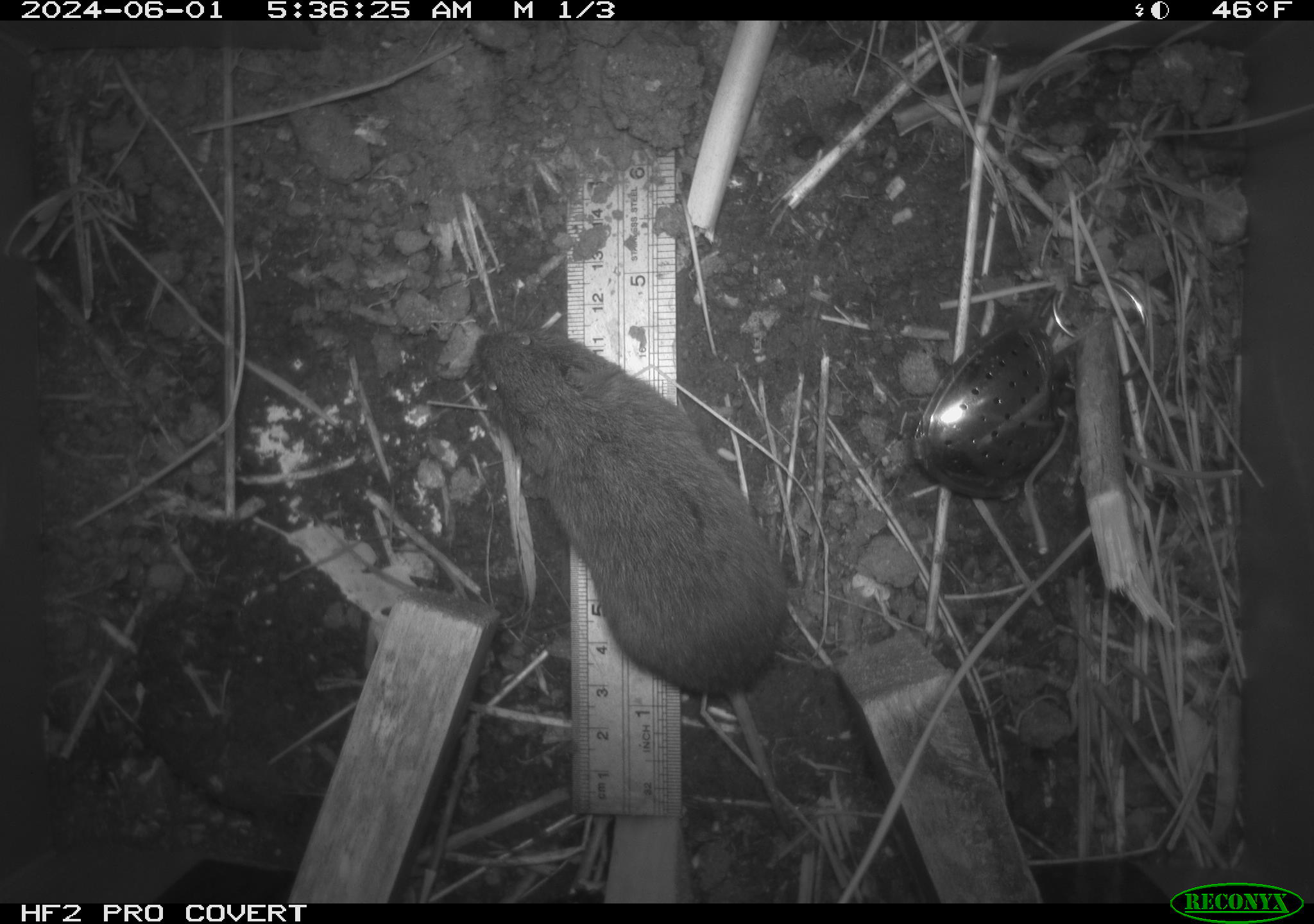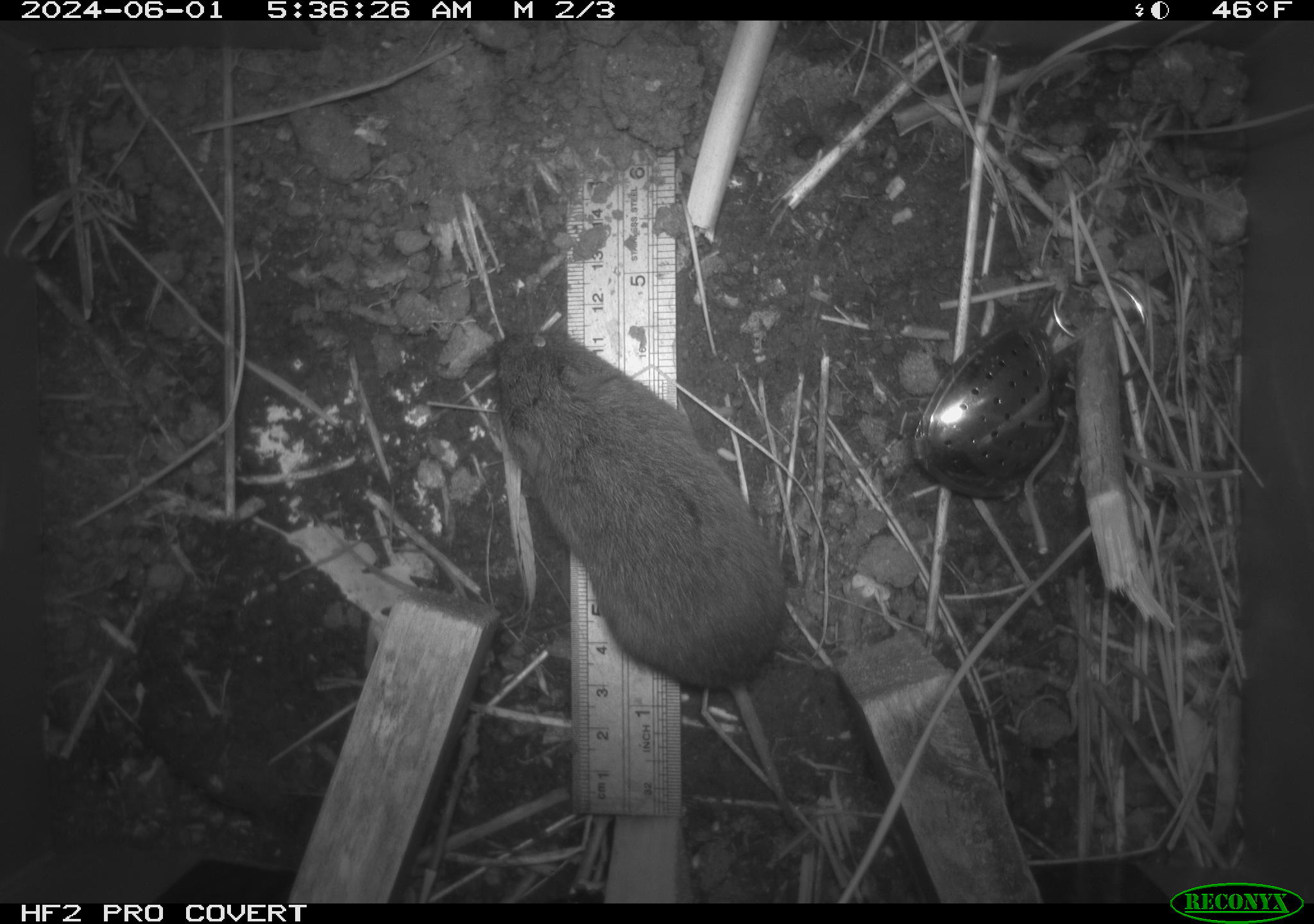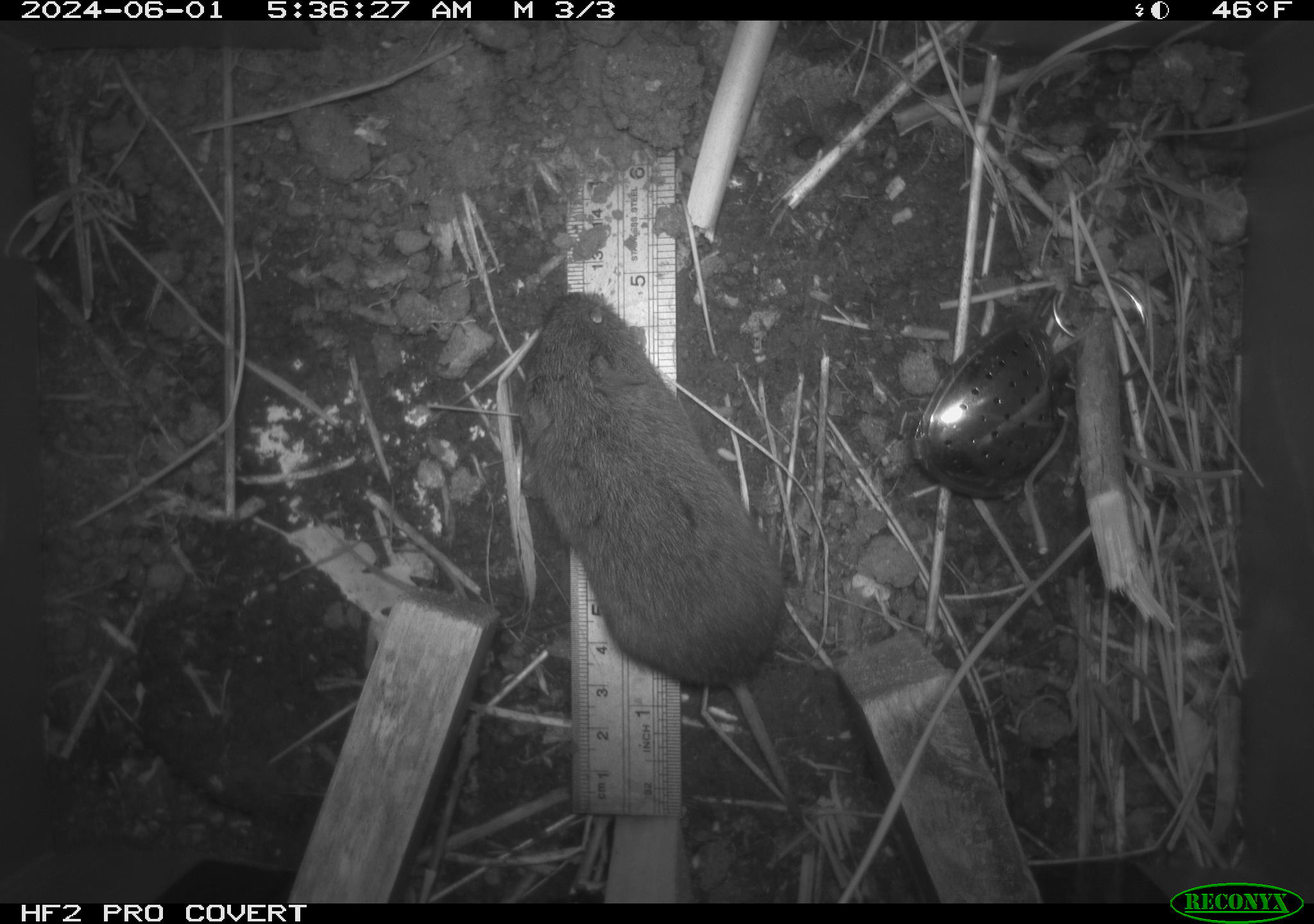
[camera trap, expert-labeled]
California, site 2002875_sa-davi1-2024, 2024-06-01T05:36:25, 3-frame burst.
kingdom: Animalia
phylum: Chordata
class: Mammalia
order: Rodentia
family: Cricetidae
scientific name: Arvicolinae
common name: voles, lemmings, and muskrats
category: arvicolinae subfamily